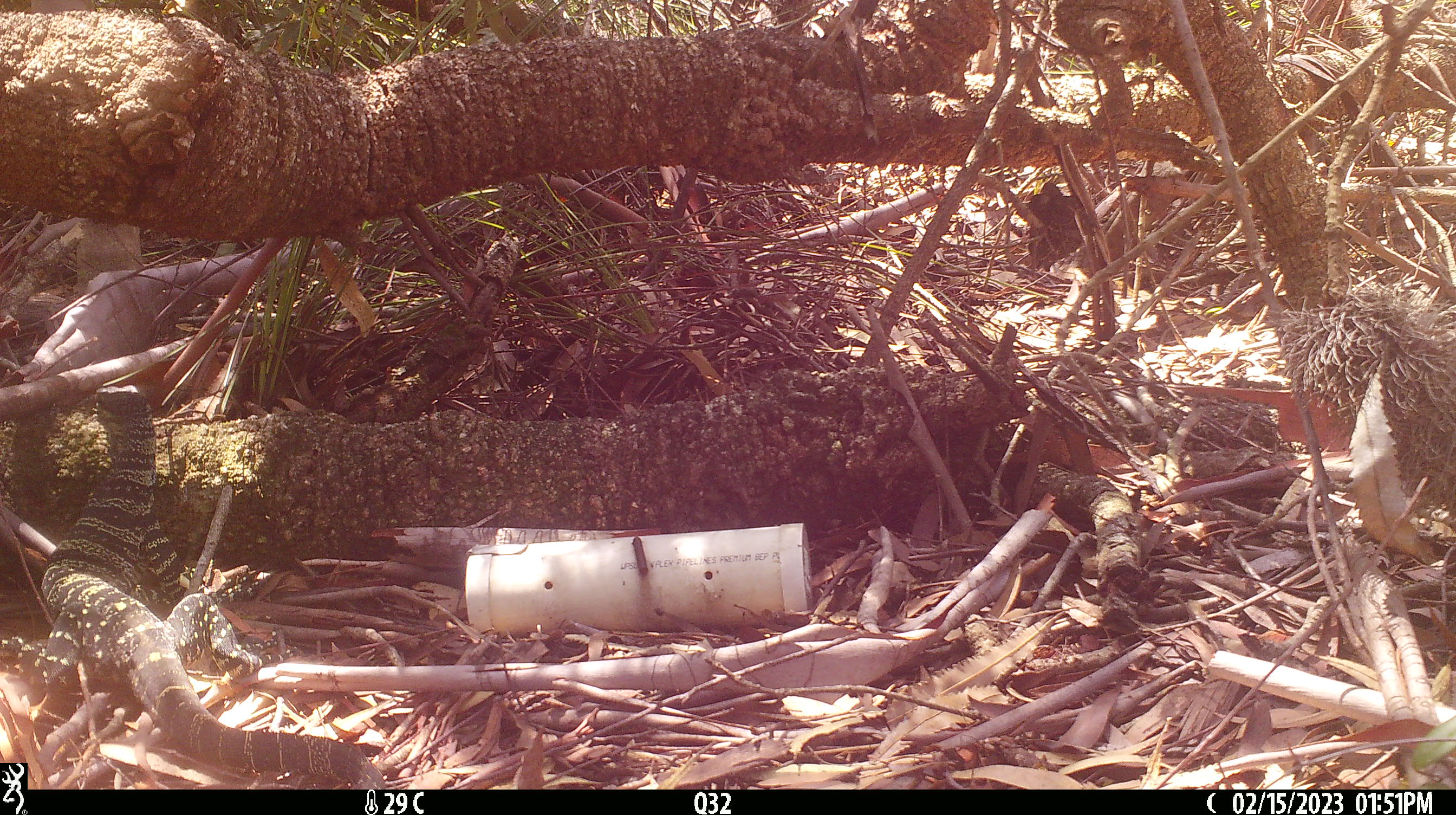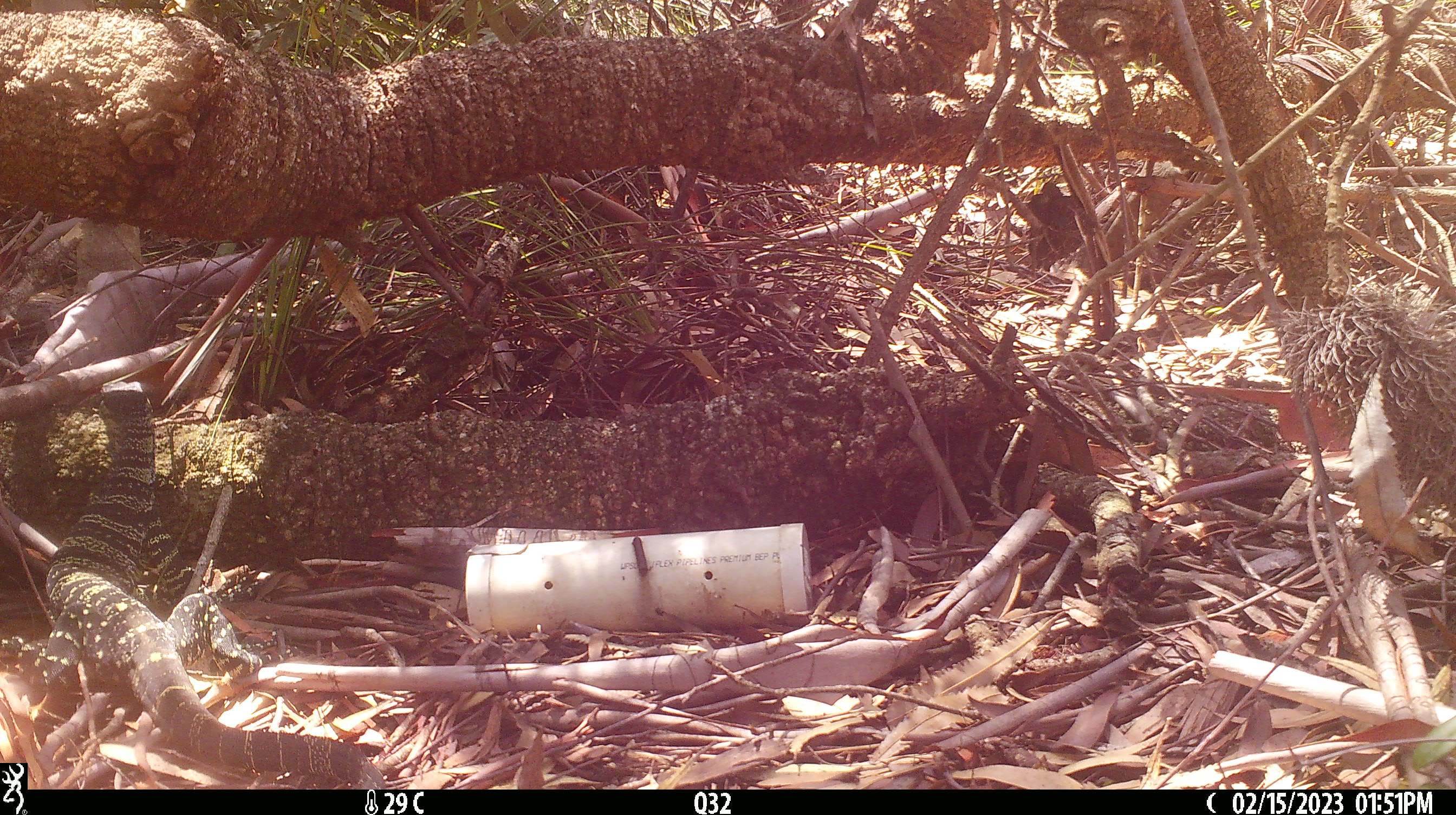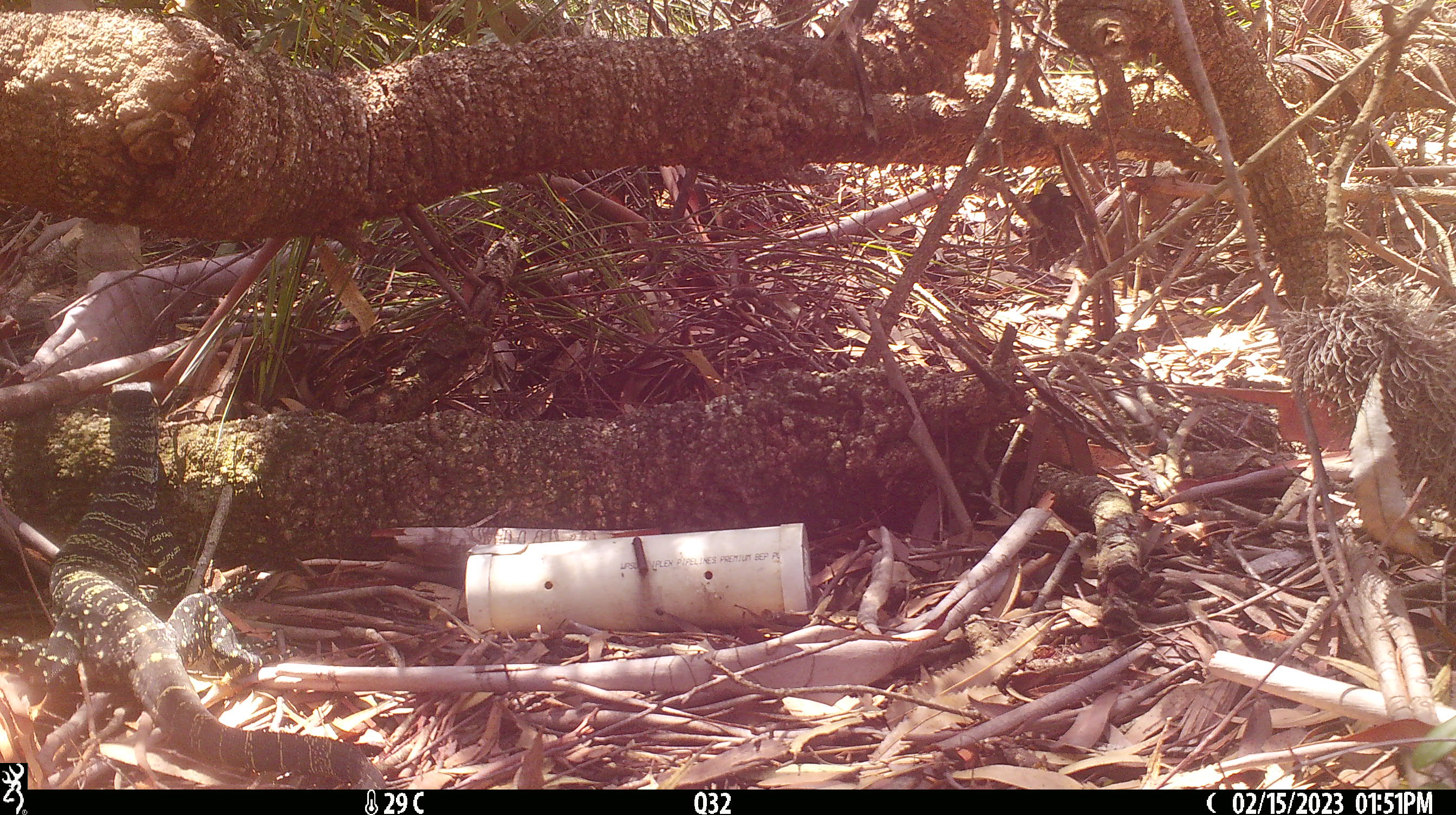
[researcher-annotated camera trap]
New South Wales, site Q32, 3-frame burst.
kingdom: Animalia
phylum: Chordata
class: Reptilia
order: Squamata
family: Varanidae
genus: Varanus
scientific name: Varanus varius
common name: lace monitor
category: goanna